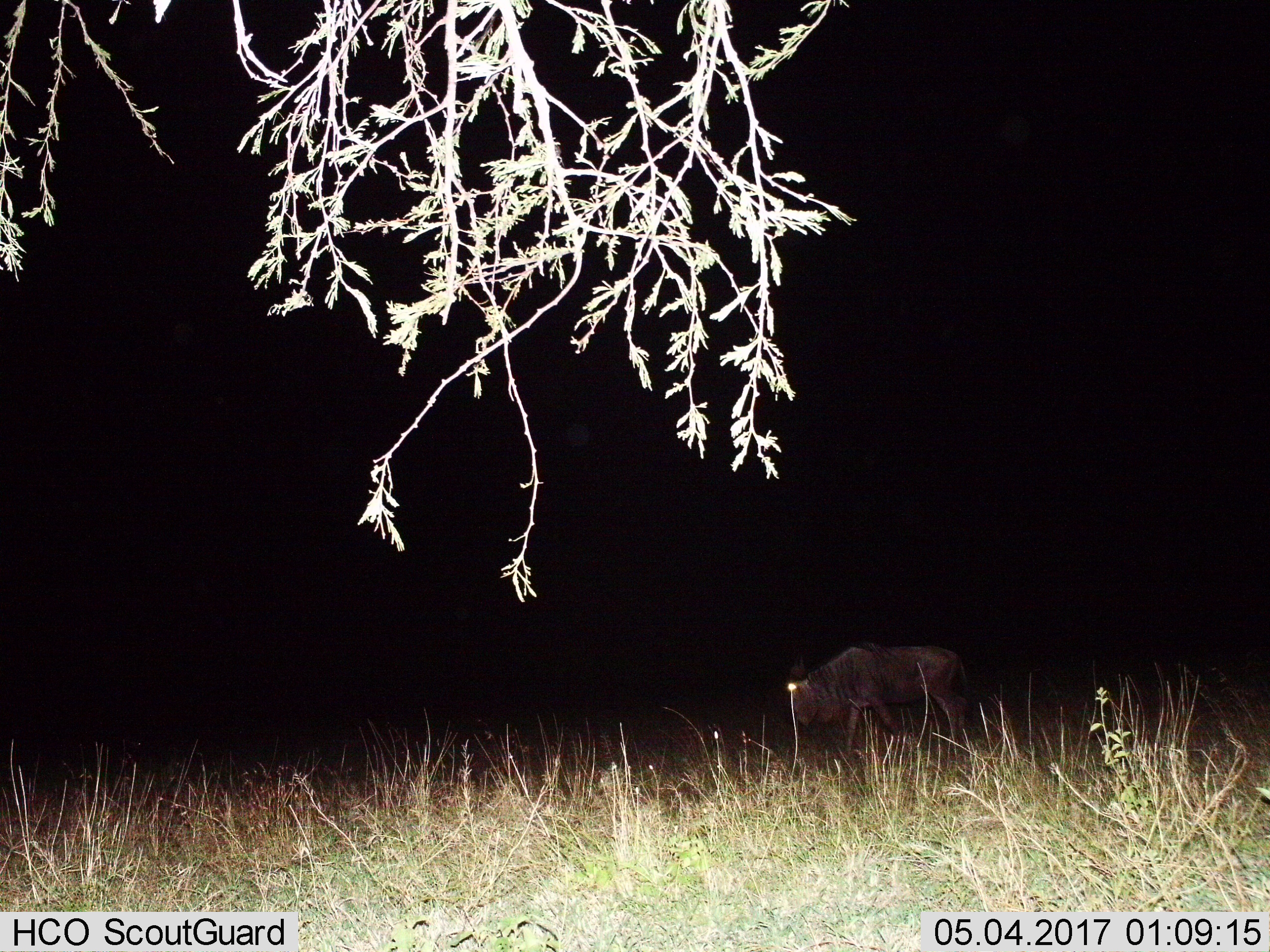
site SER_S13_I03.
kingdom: Animalia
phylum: Chordata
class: Mammalia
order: Artiodactyla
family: Bovidae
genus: Connochaetes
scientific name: Connochaetes taurinus taurinus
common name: blue wildebeest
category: wildebeestblue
Wildebeestblue (blue wildebeest) (Connochaetes taurinus taurinus), count 1. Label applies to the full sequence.